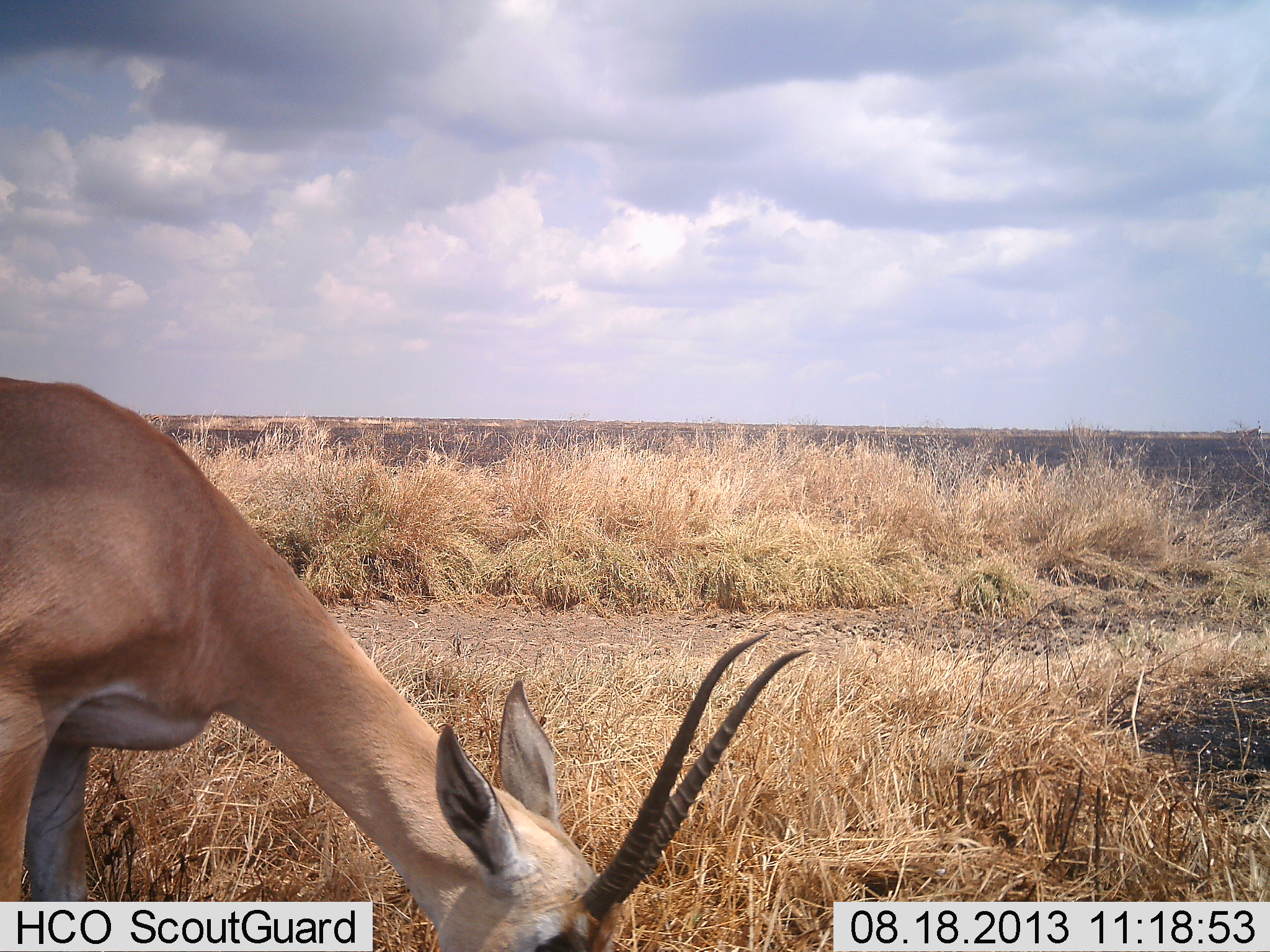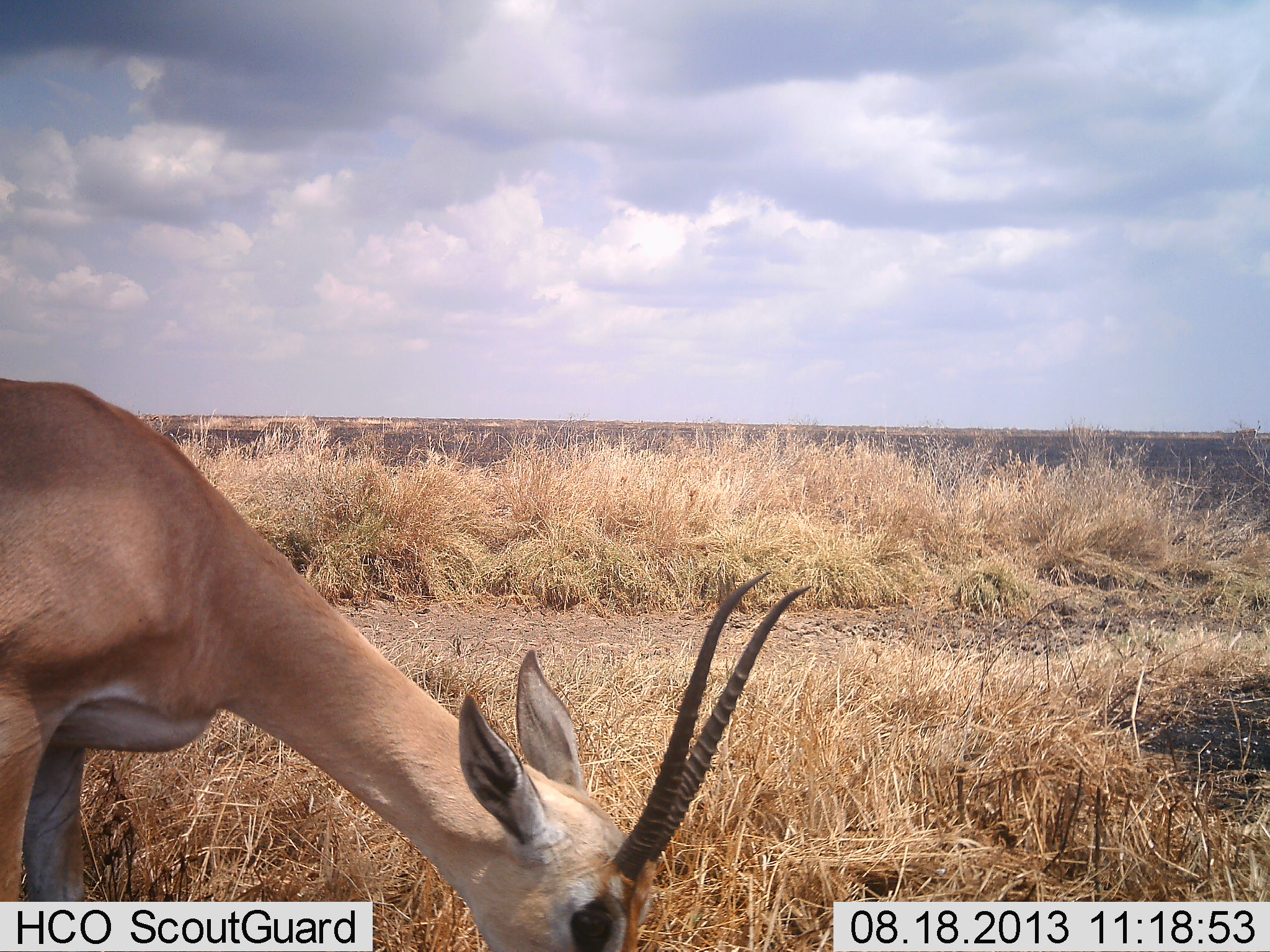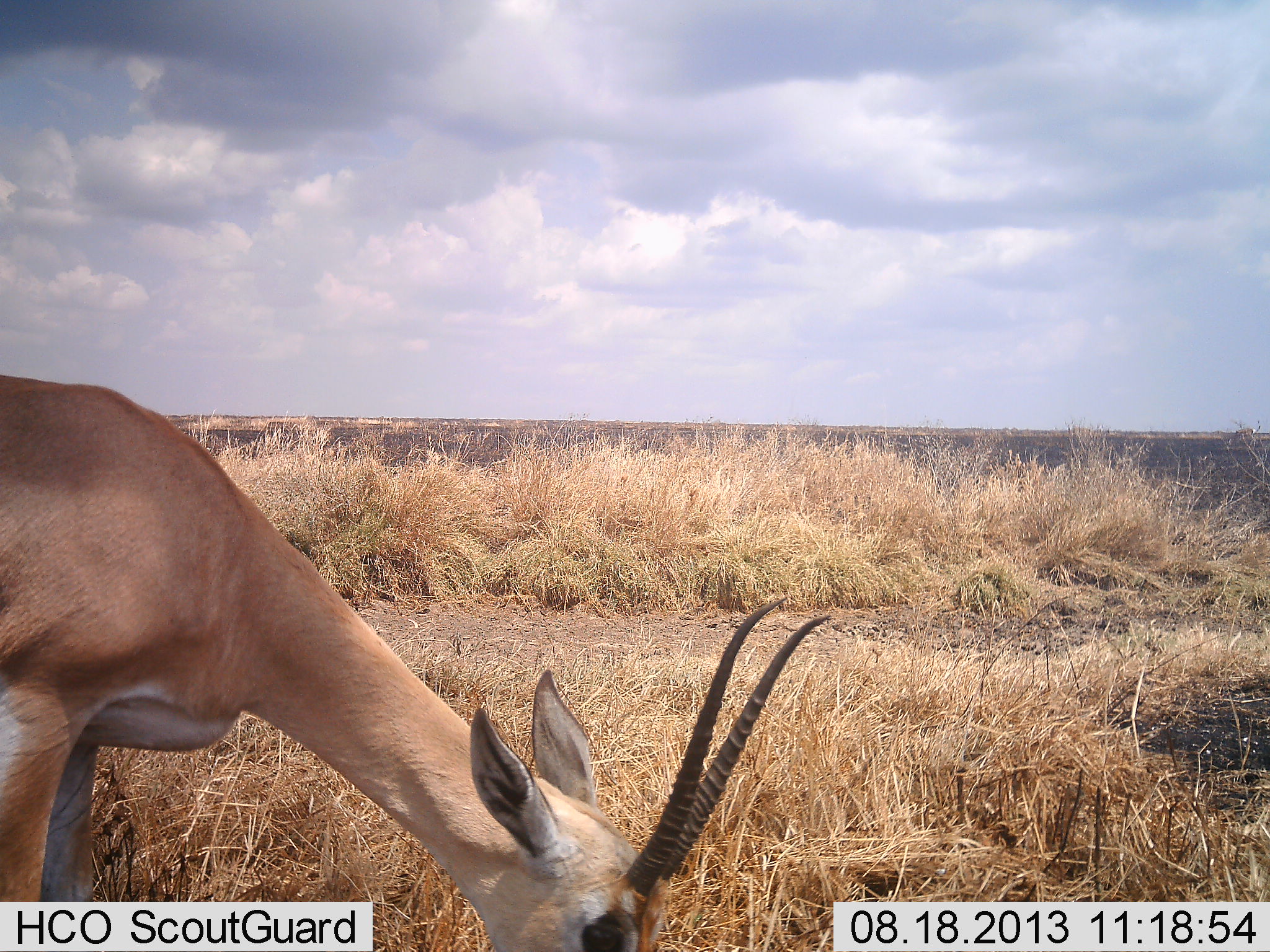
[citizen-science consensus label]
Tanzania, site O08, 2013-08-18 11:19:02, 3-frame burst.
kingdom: Animalia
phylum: Chordata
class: Mammalia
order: Artiodactyla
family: Bovidae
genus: Nanger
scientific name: Nanger granti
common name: grant's gazelle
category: gazellegrants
Gazellegrants (grant's gazelle) (Nanger granti), count 1. Behavior (volunteer vote fractions): standing 20%, resting 0%, moving 0%, interacting 0%. Young present (vote fraction): 0%. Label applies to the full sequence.